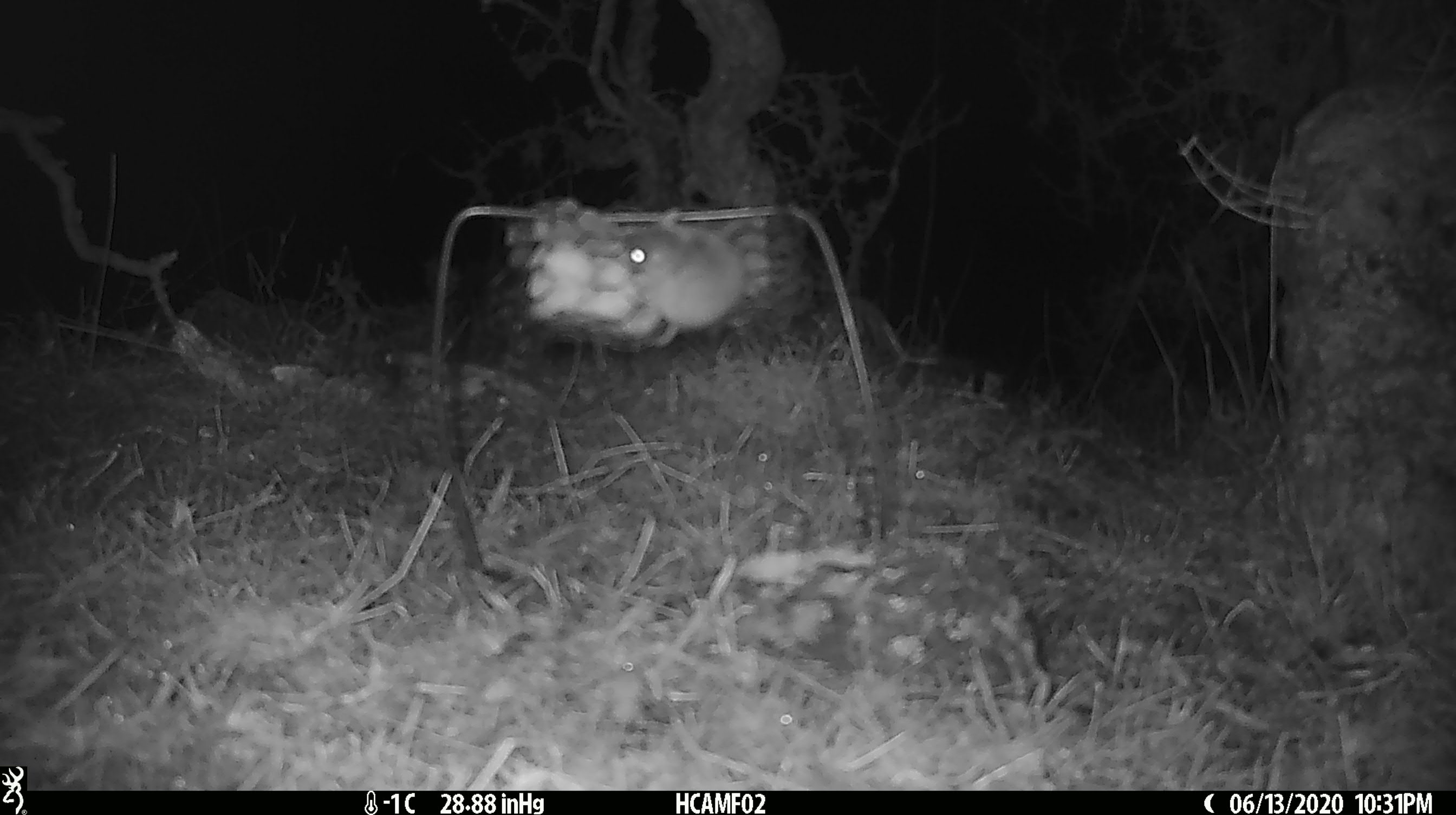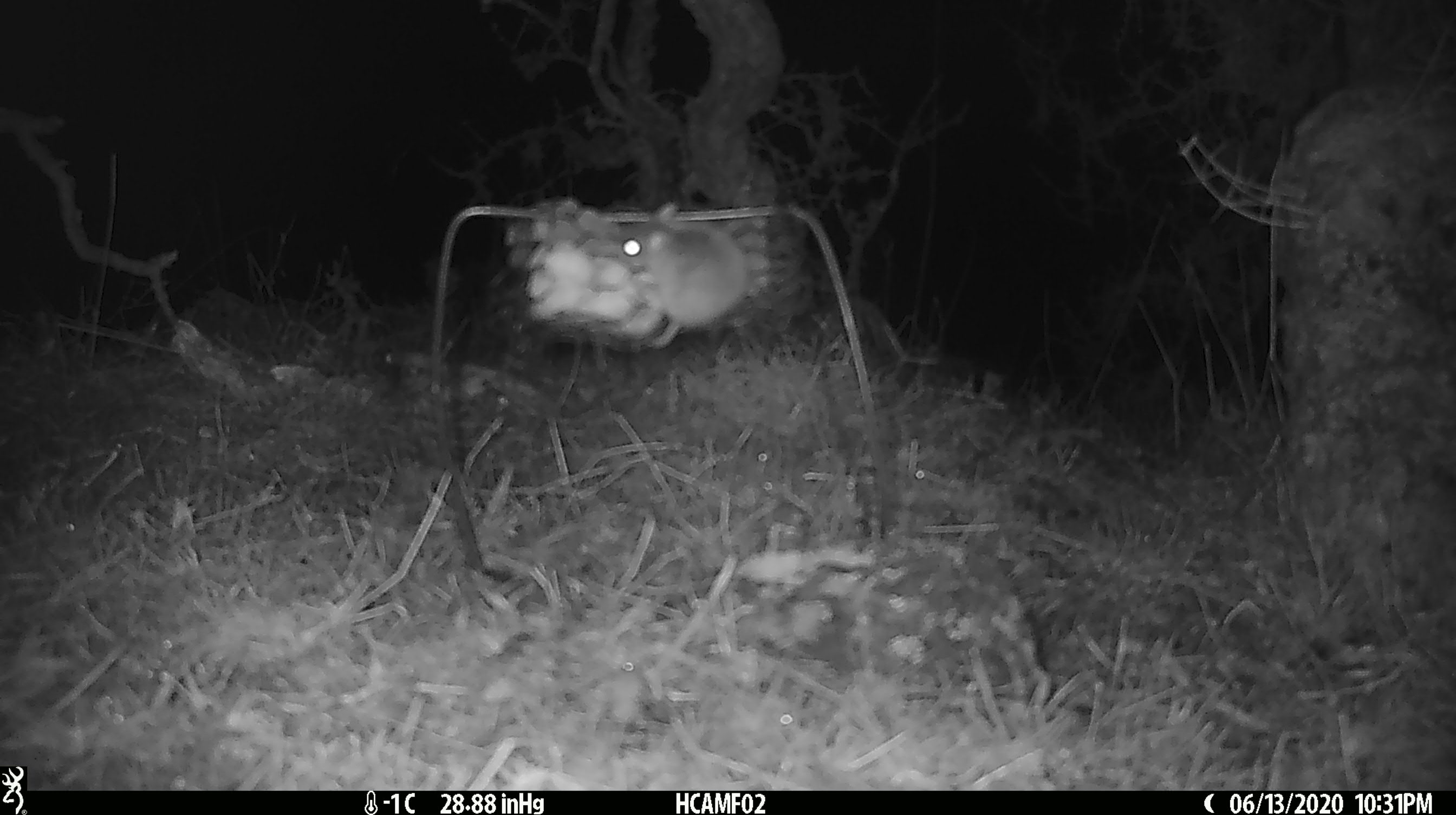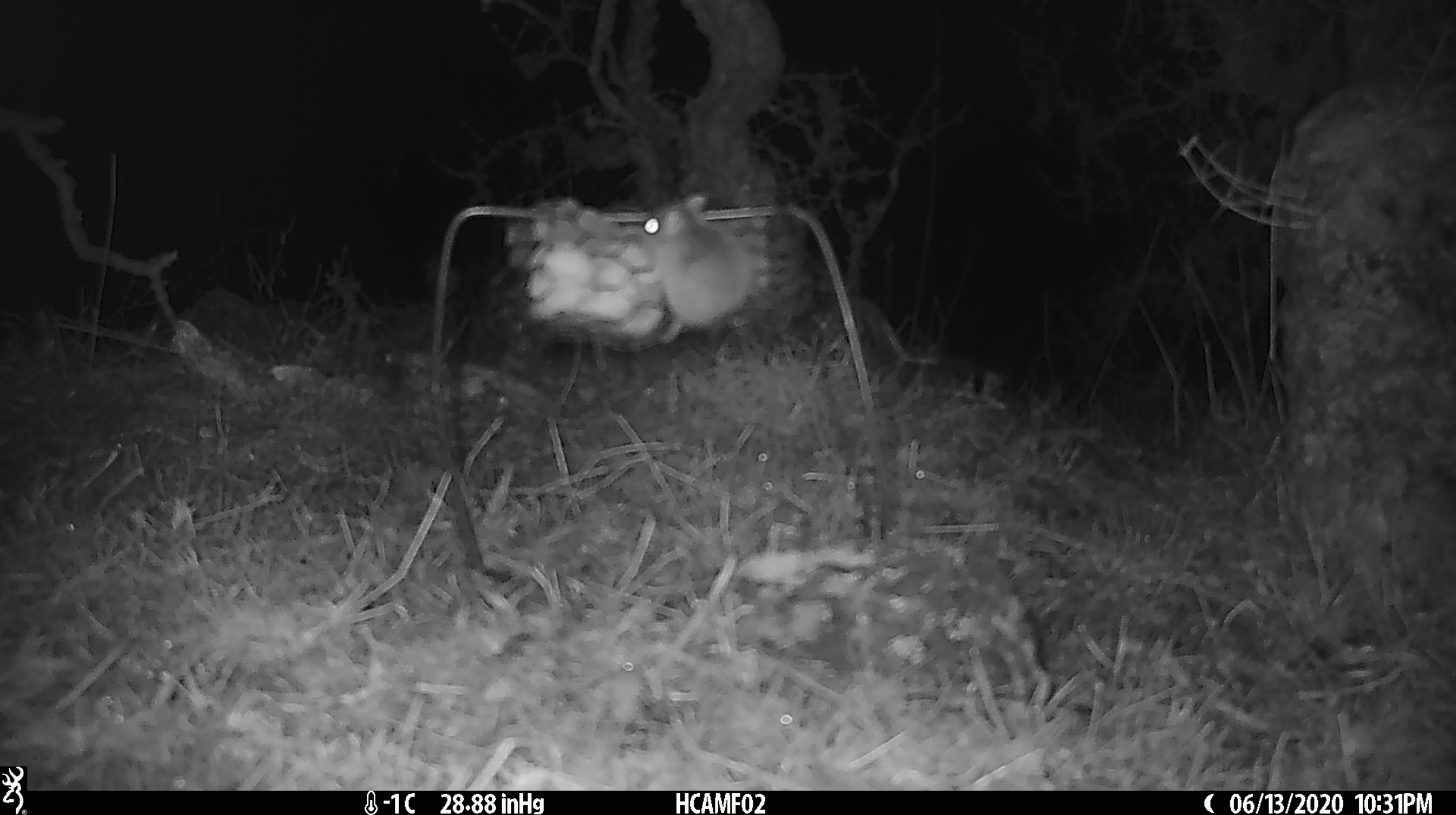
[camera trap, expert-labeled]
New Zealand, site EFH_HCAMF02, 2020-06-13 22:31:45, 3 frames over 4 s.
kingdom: Animalia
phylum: Chordata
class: Mammalia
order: Rodentia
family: Muridae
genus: Mus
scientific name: Mus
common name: mouse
Mouse (Mus).